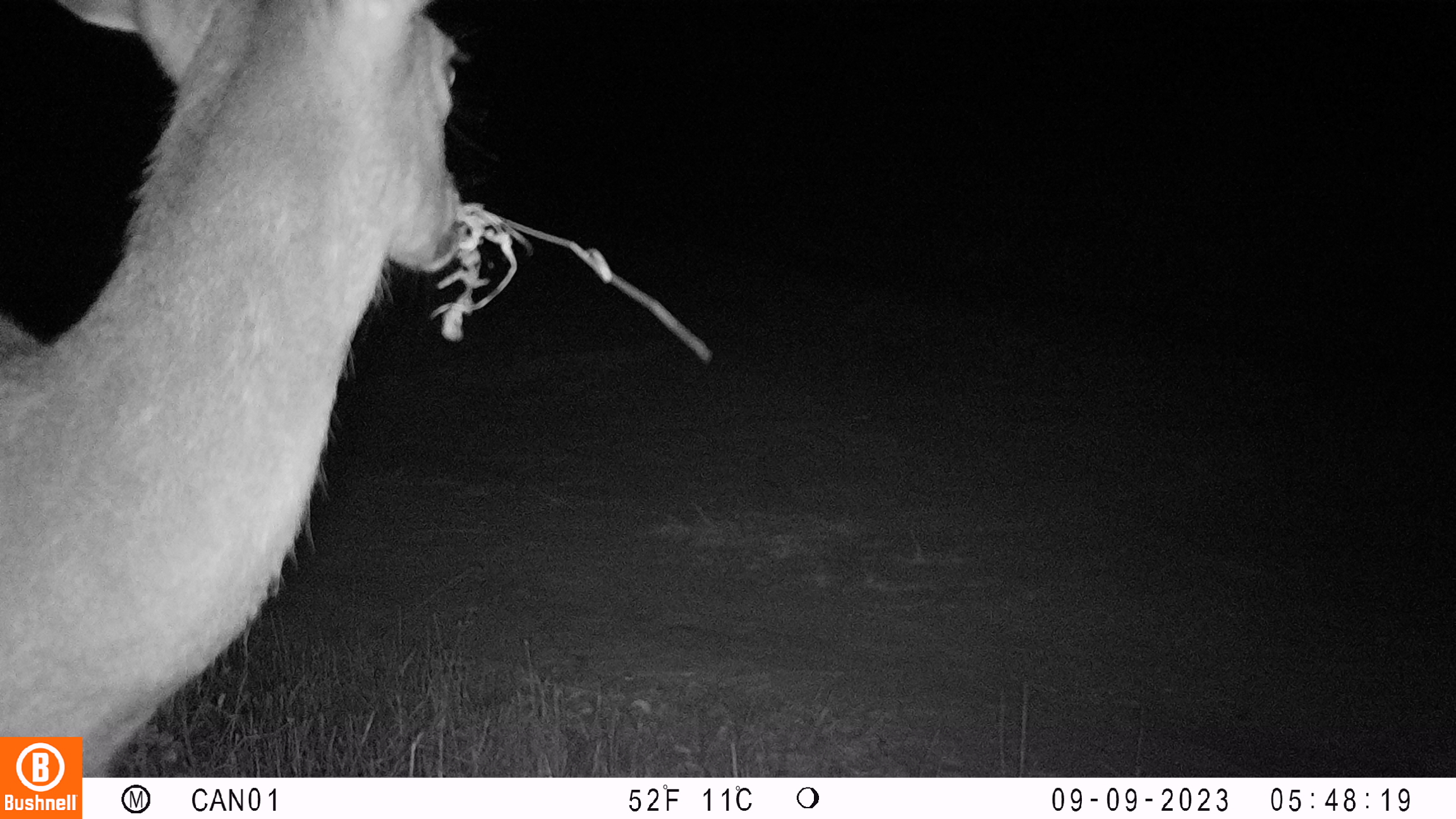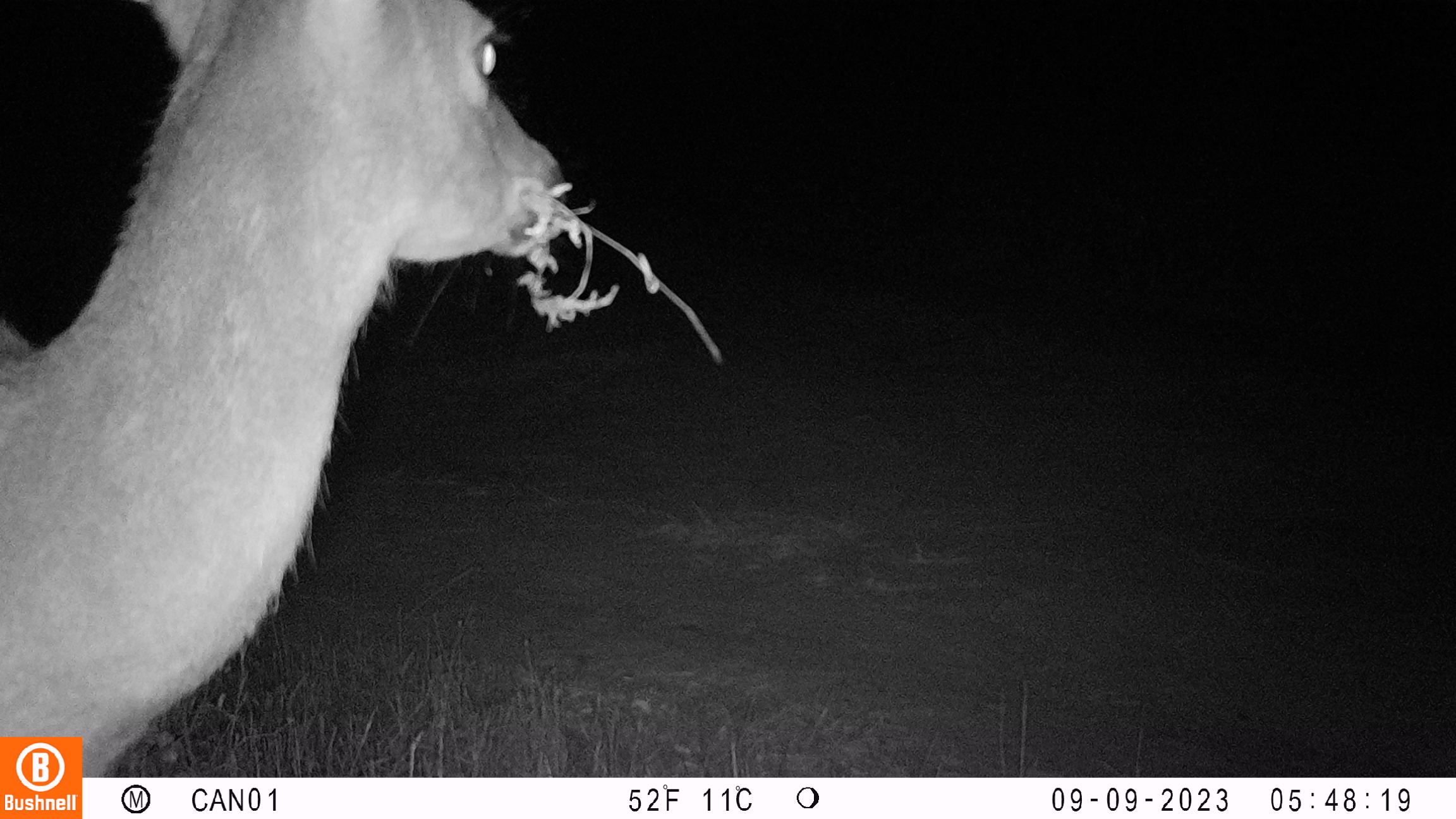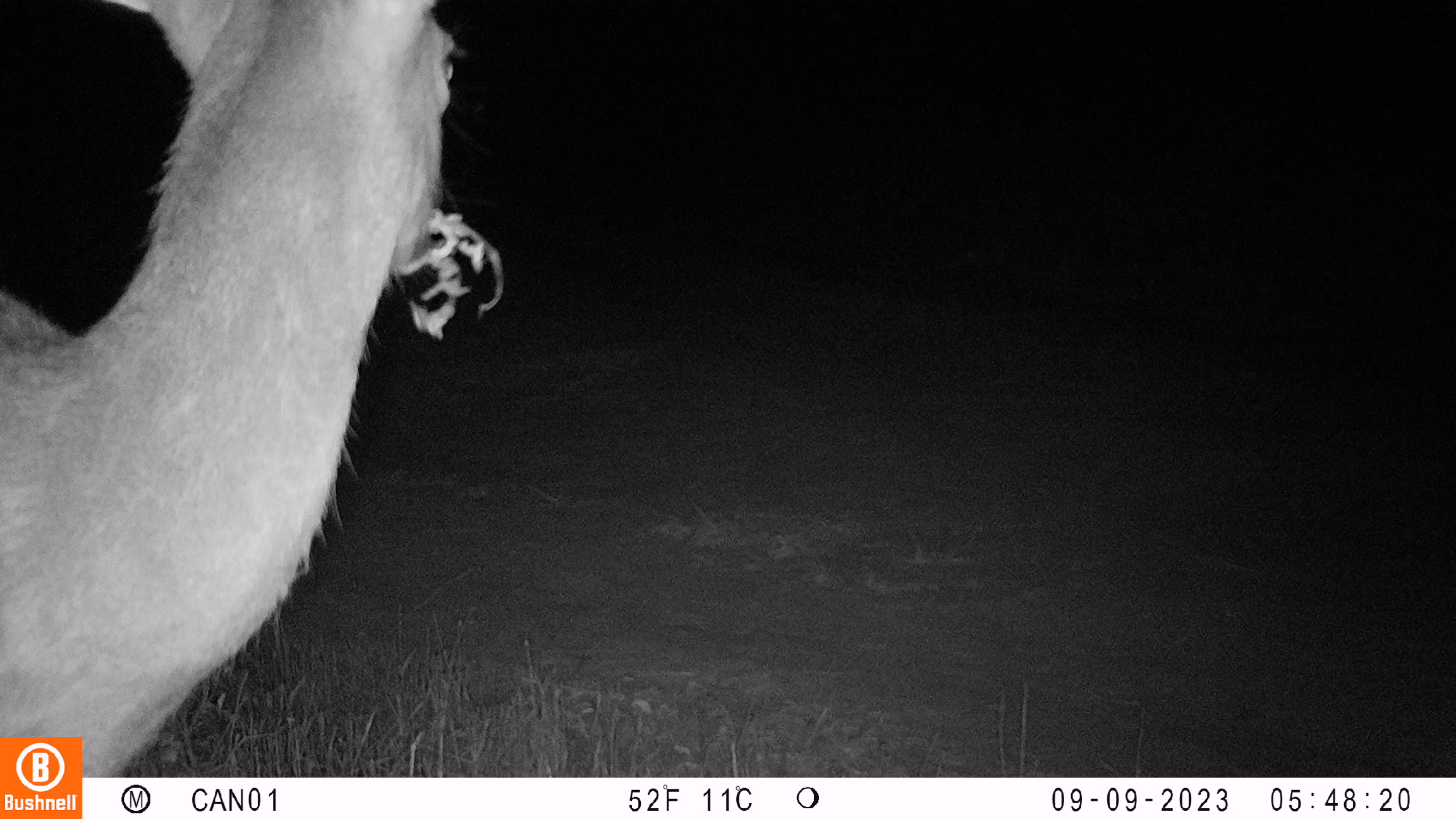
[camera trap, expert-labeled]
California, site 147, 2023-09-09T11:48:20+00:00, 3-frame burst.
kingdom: Animalia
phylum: Chordata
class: Mammalia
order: Artiodactyla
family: Cervidae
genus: Odocoileus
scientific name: Odocoileus hemionus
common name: mule deer